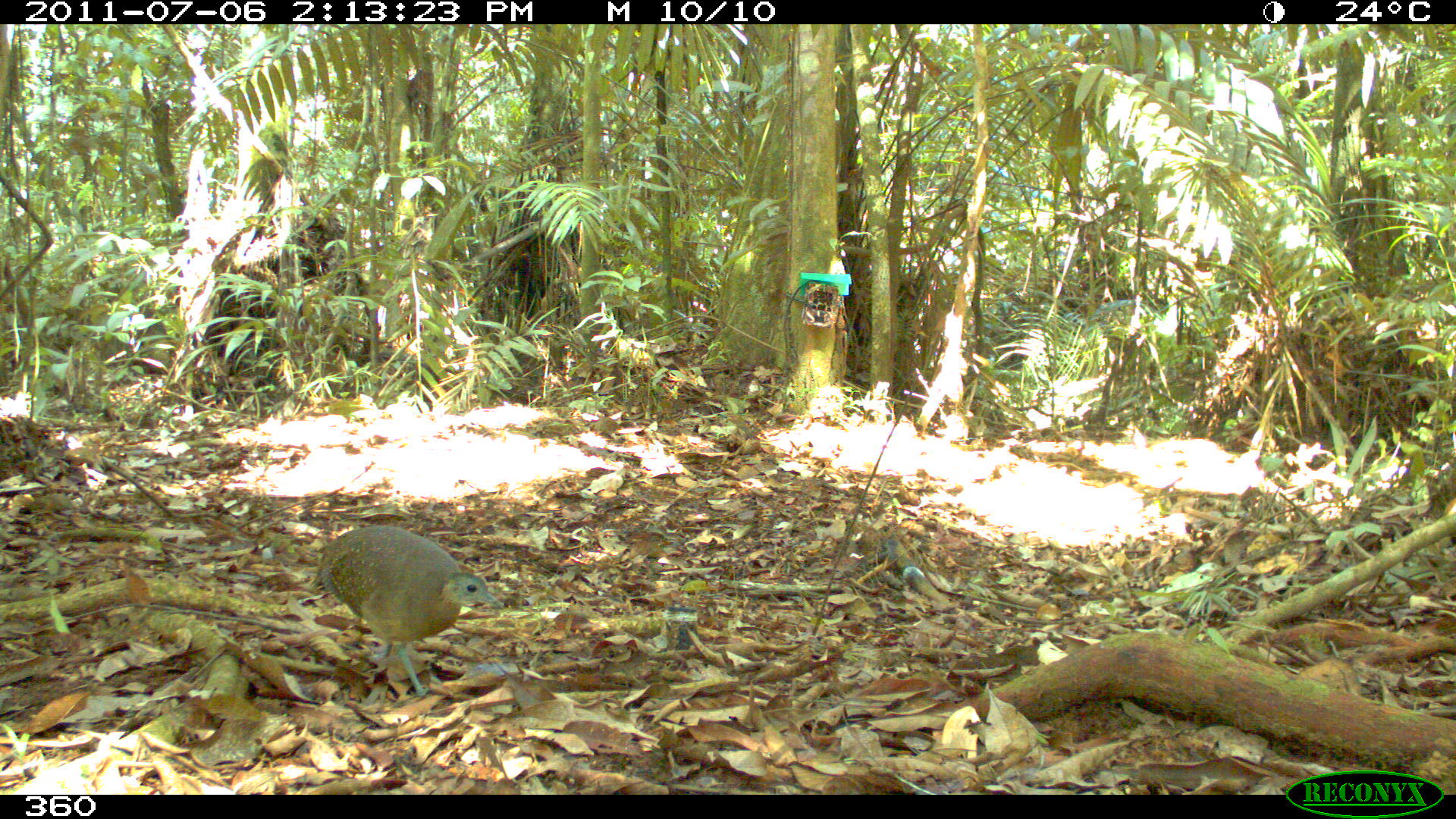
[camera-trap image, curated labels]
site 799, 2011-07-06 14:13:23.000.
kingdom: Animalia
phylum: Chordata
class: Aves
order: Galliformes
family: Phasianidae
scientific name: Phasianidae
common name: quails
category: quail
Quail (quails) (Phasianidae).